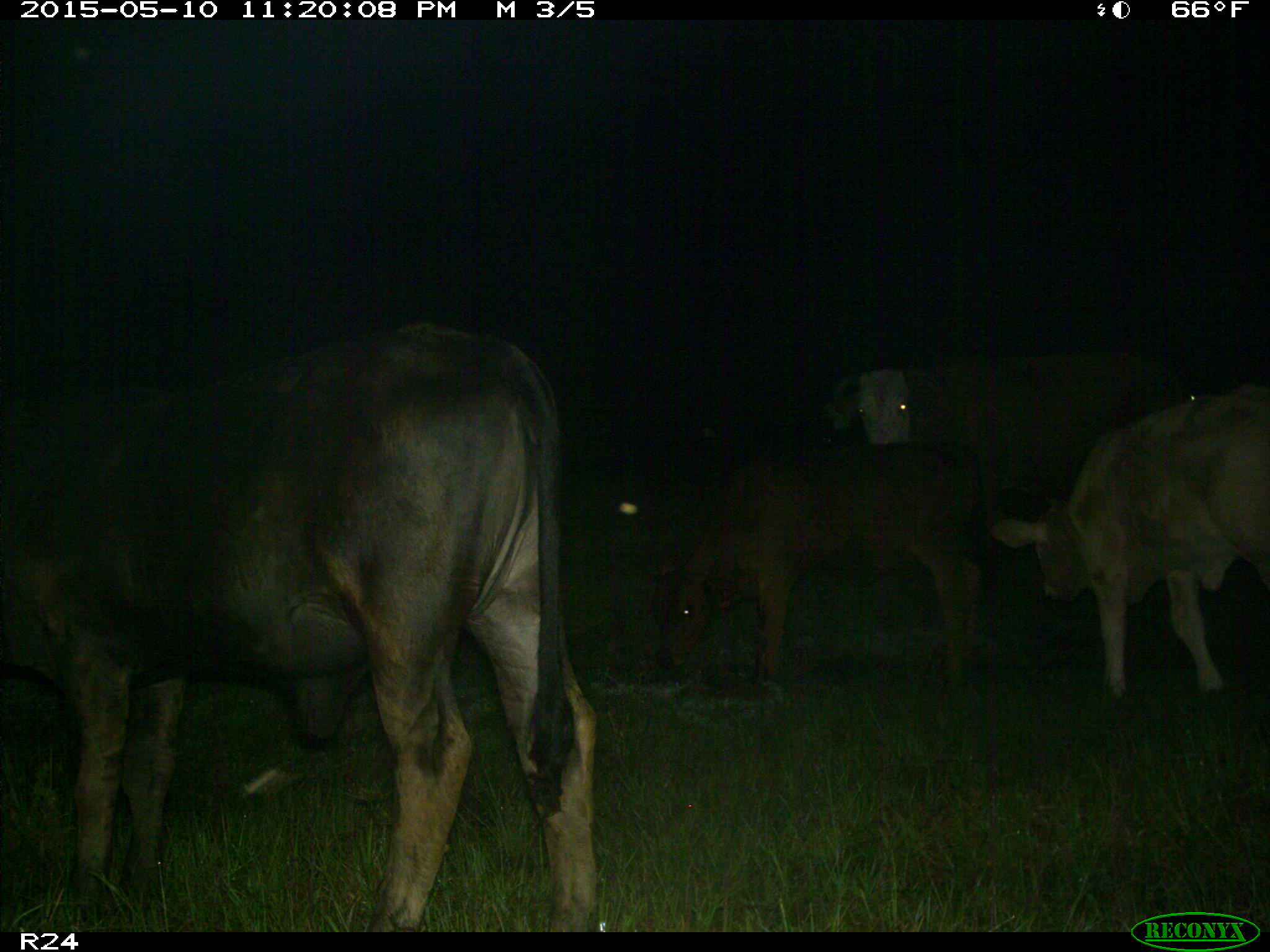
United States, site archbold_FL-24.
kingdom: Animalia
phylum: Chordata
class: Mammalia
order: Artiodactyla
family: Bovidae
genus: Bos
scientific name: Bos taurus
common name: domestic cow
Bos taurus (domestic cow).